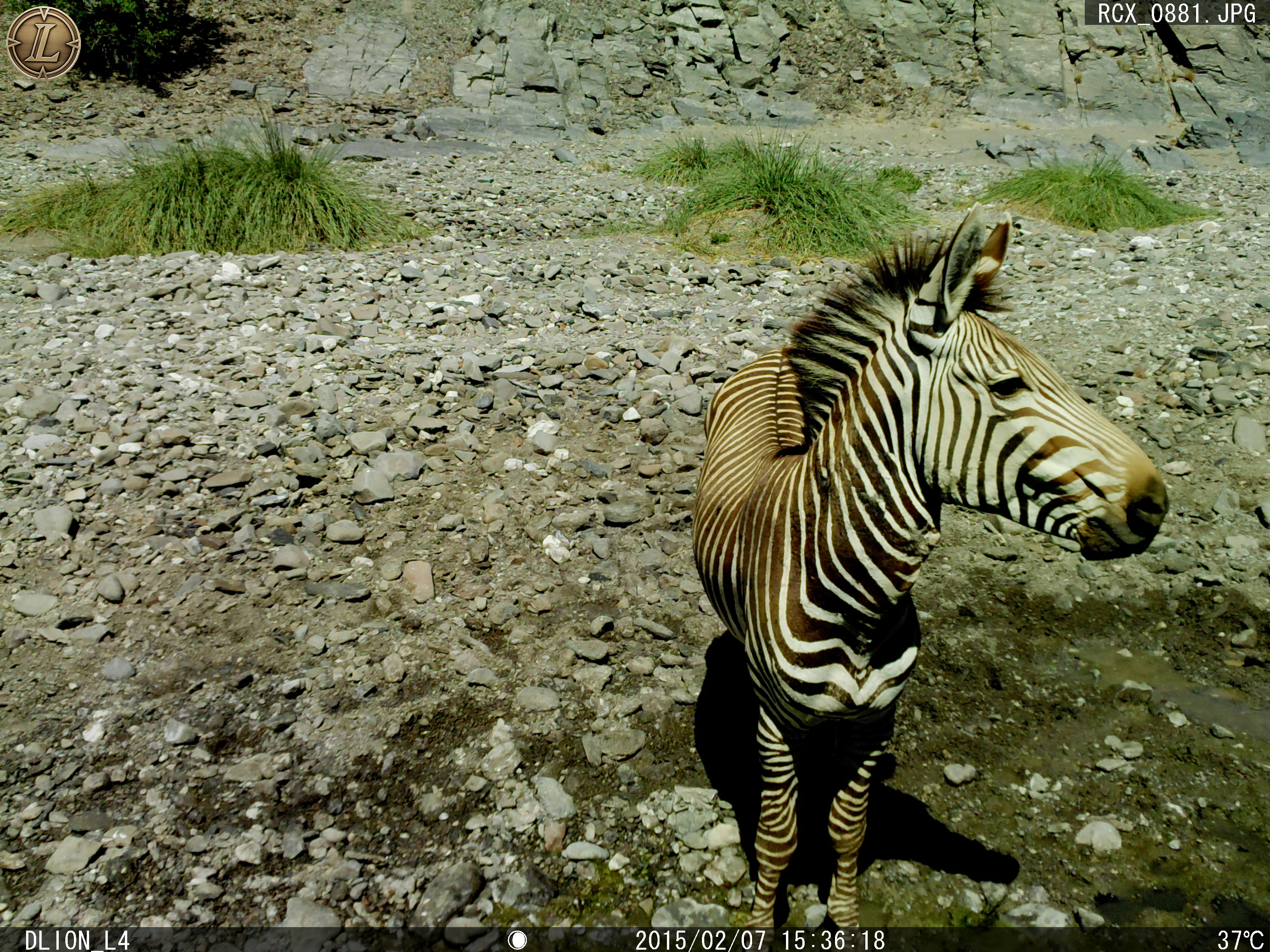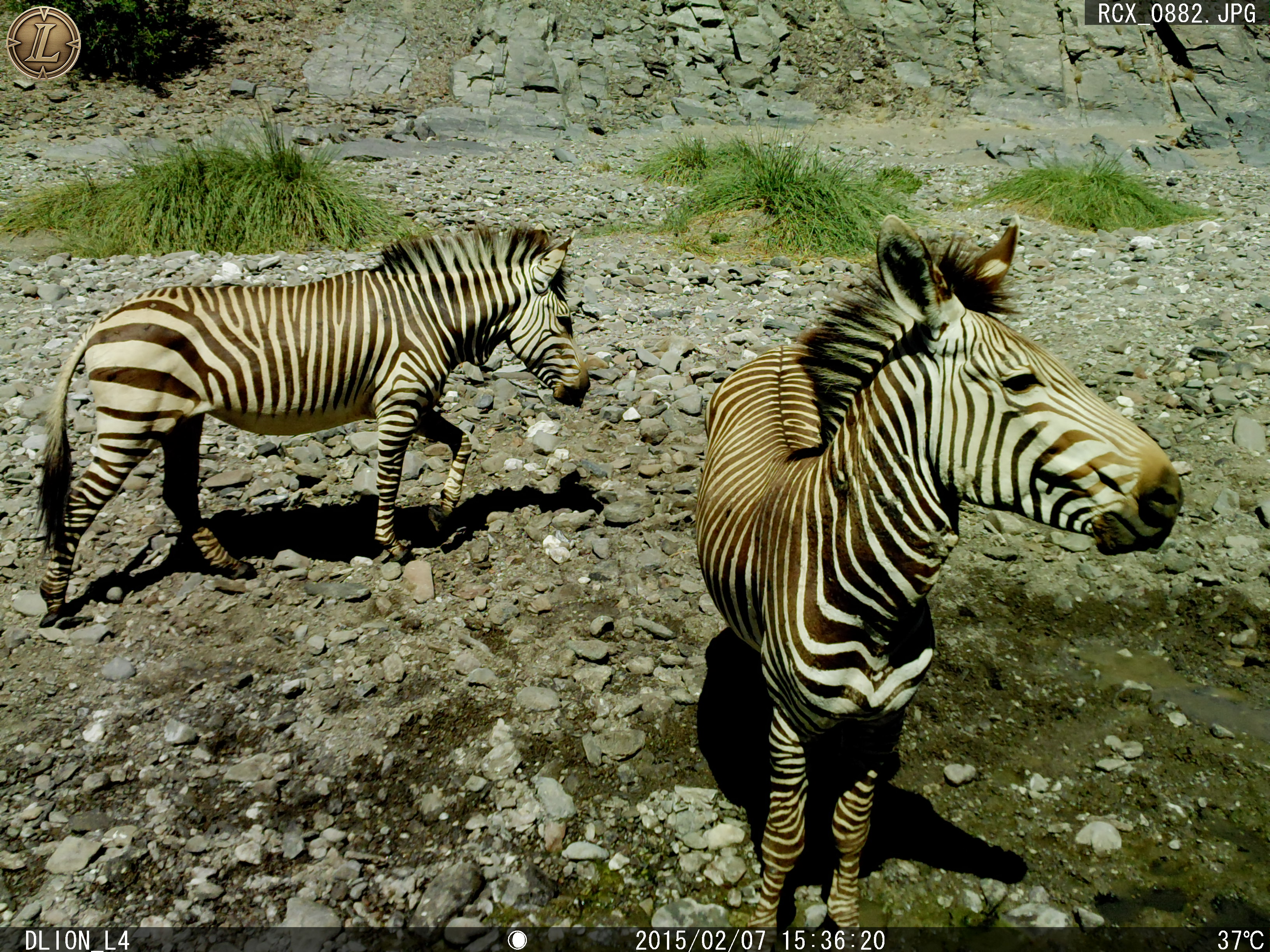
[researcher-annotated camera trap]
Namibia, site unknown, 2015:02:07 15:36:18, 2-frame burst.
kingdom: Animalia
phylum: Chordata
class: Mammalia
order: Perissodactyla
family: Equidae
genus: Equus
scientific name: Equus zebra hartmannae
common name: hartmann's mountain zebra